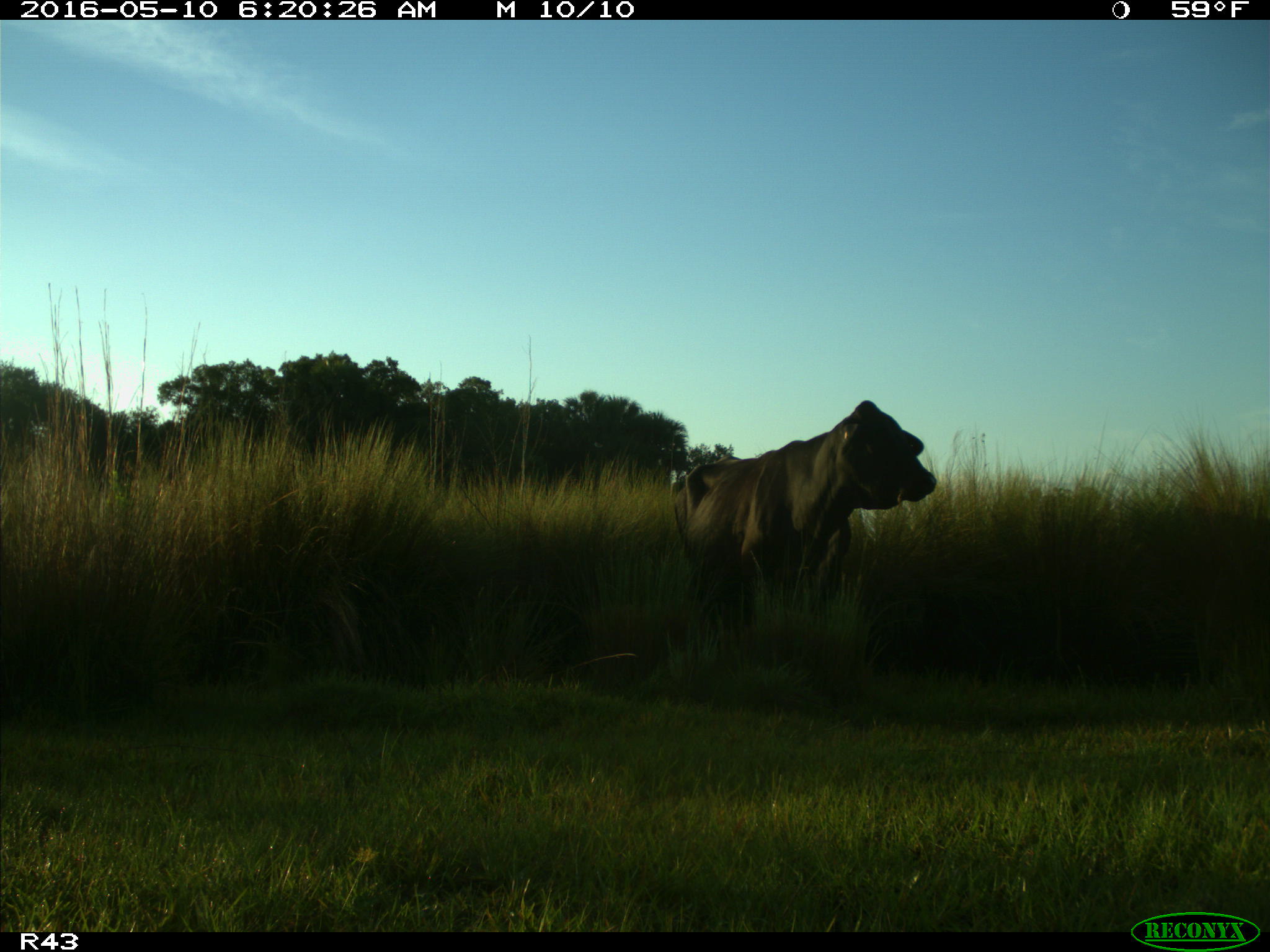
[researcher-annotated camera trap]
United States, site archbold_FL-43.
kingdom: Animalia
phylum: Chordata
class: Mammalia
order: Artiodactyla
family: Bovidae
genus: Bos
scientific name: Bos taurus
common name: domestic cow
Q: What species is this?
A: Bos taurus (domestic cow).